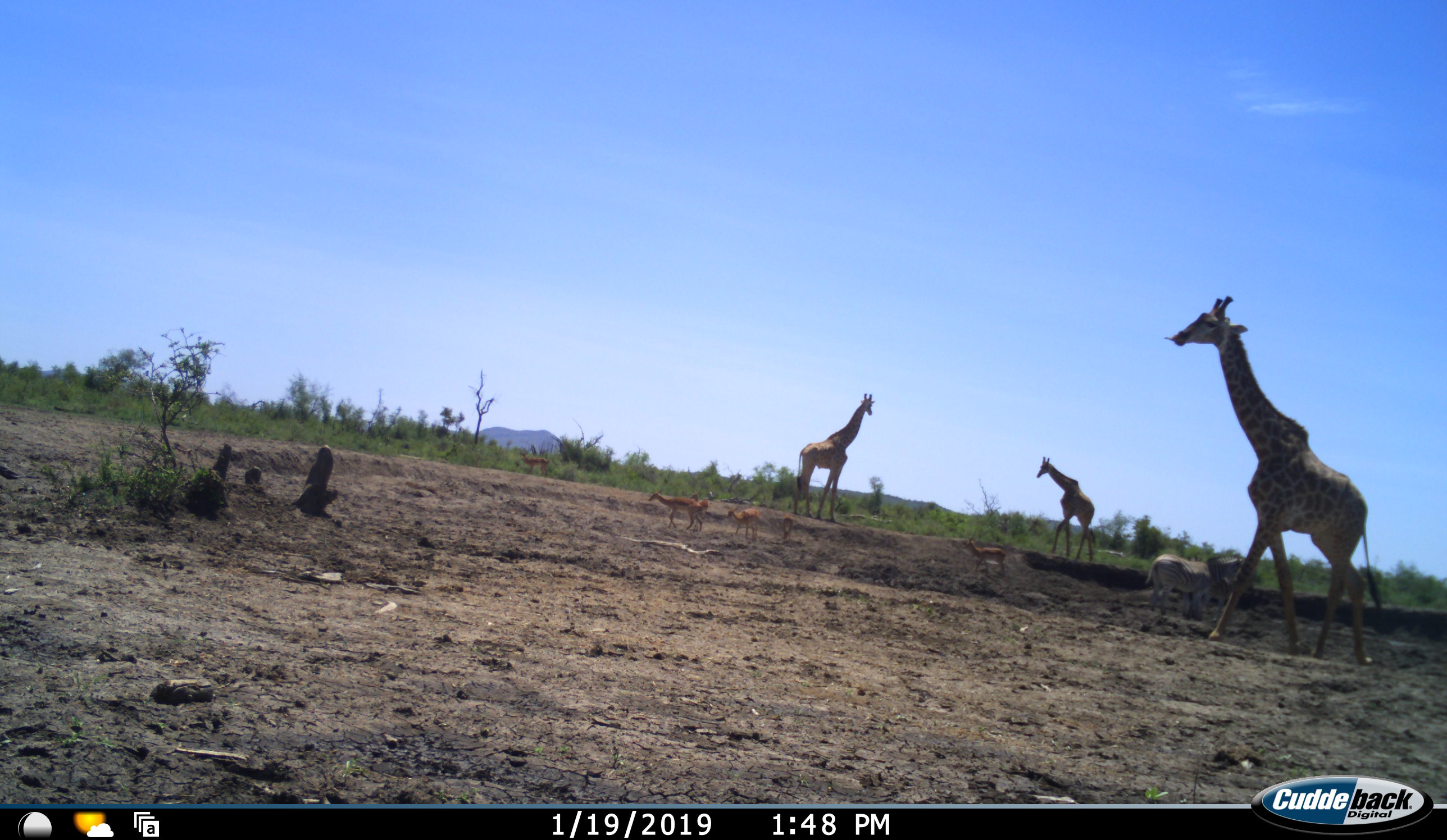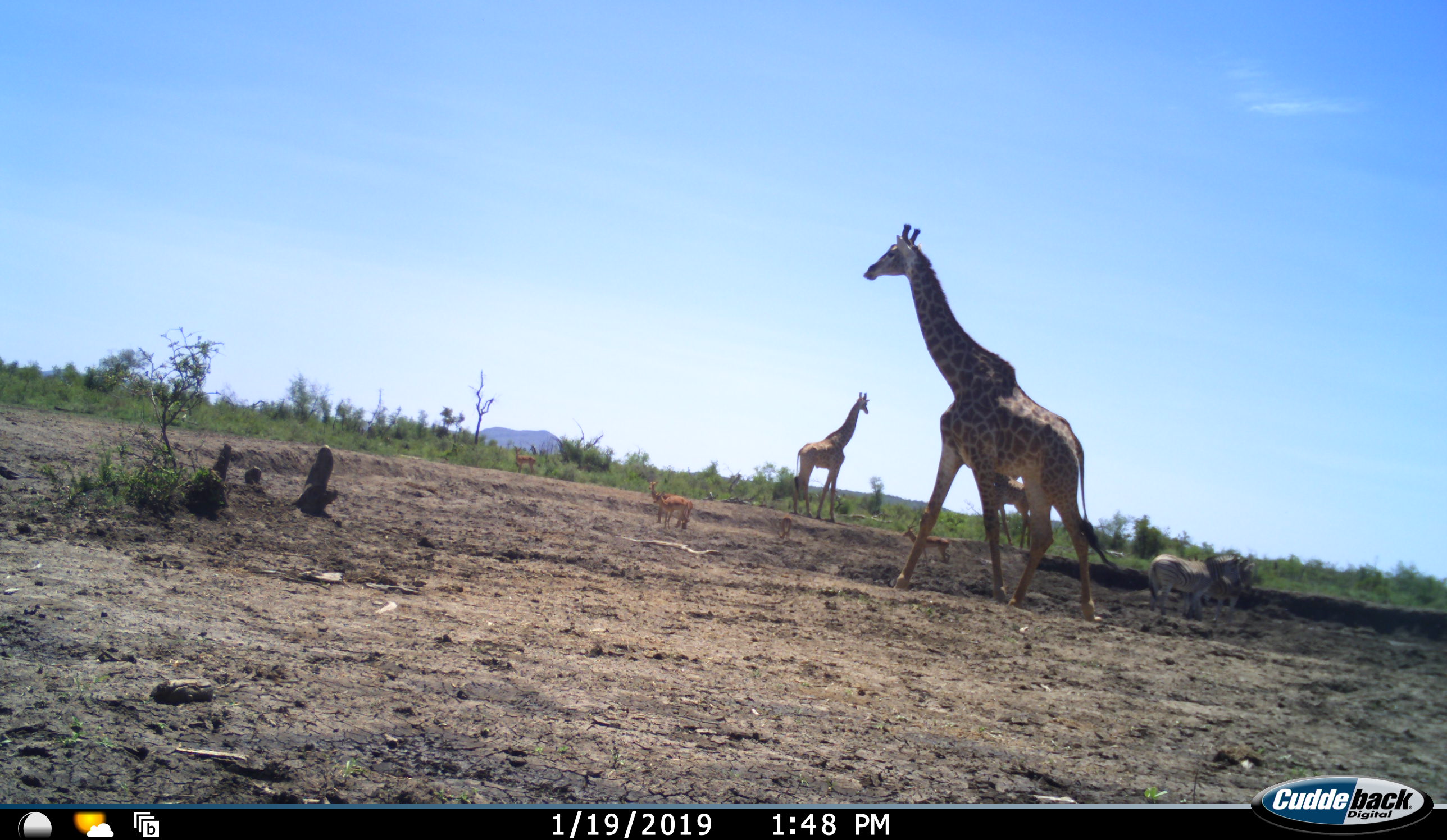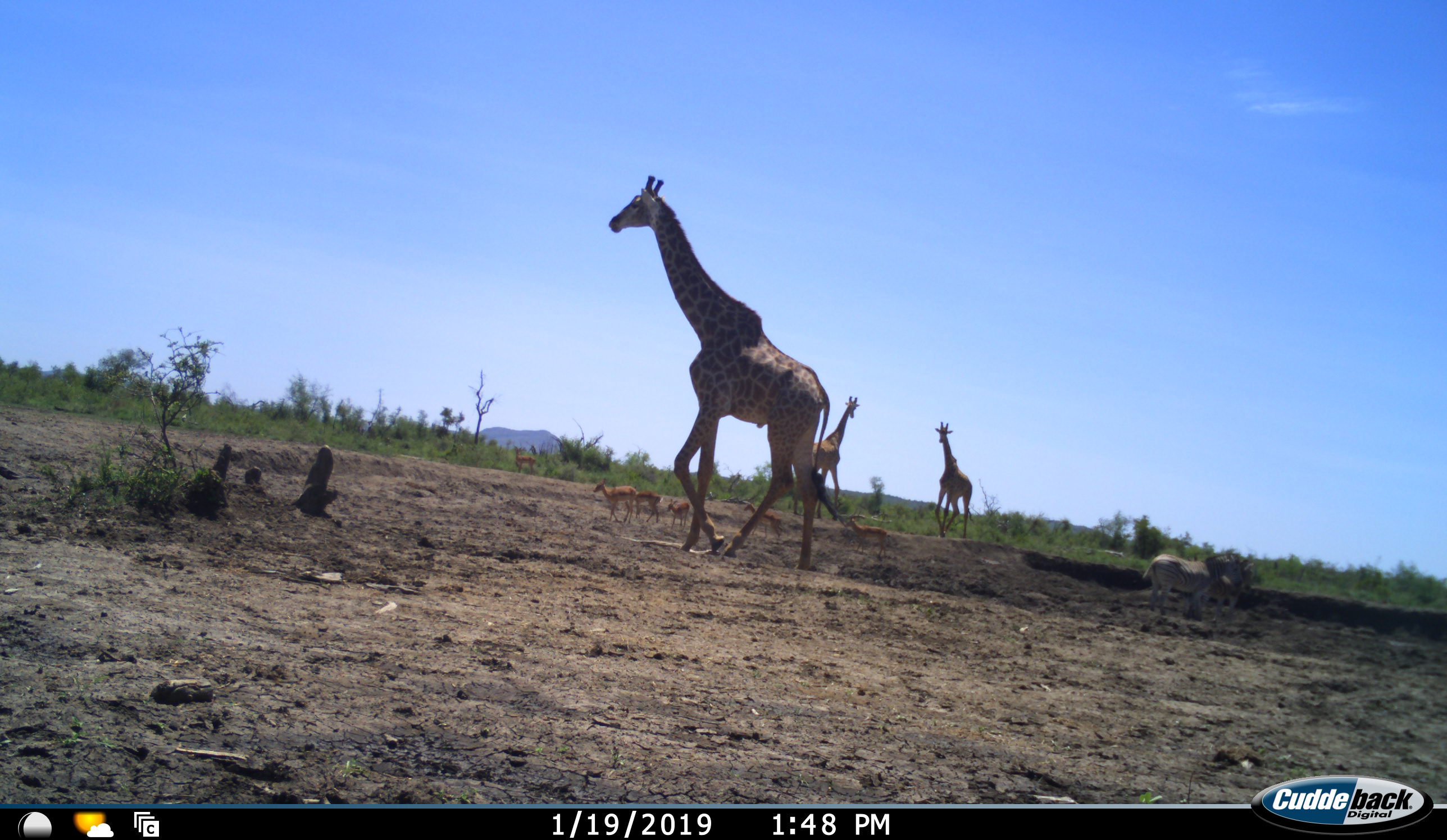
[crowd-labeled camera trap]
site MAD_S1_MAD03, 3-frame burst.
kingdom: Animalia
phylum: Chordata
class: Mammalia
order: Artiodactyla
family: Giraffidae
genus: Giraffa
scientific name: Giraffa camelopardalis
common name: giraffe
Giraffe (Giraffa camelopardalis), count 3. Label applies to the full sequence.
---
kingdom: Animalia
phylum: Chordata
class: Mammalia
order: Artiodactyla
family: Bovidae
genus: Aepyceros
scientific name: Aepyceros melampus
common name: impala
Impala (Aepyceros melampus), count 6. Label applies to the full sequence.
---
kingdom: Animalia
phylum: Chordata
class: Mammalia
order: Perissodactyla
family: Equidae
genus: Equus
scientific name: Equus quagga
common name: plains zebra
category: zebraplains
Zebraplains (plains zebra) (Equus quagga), count 2. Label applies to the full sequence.